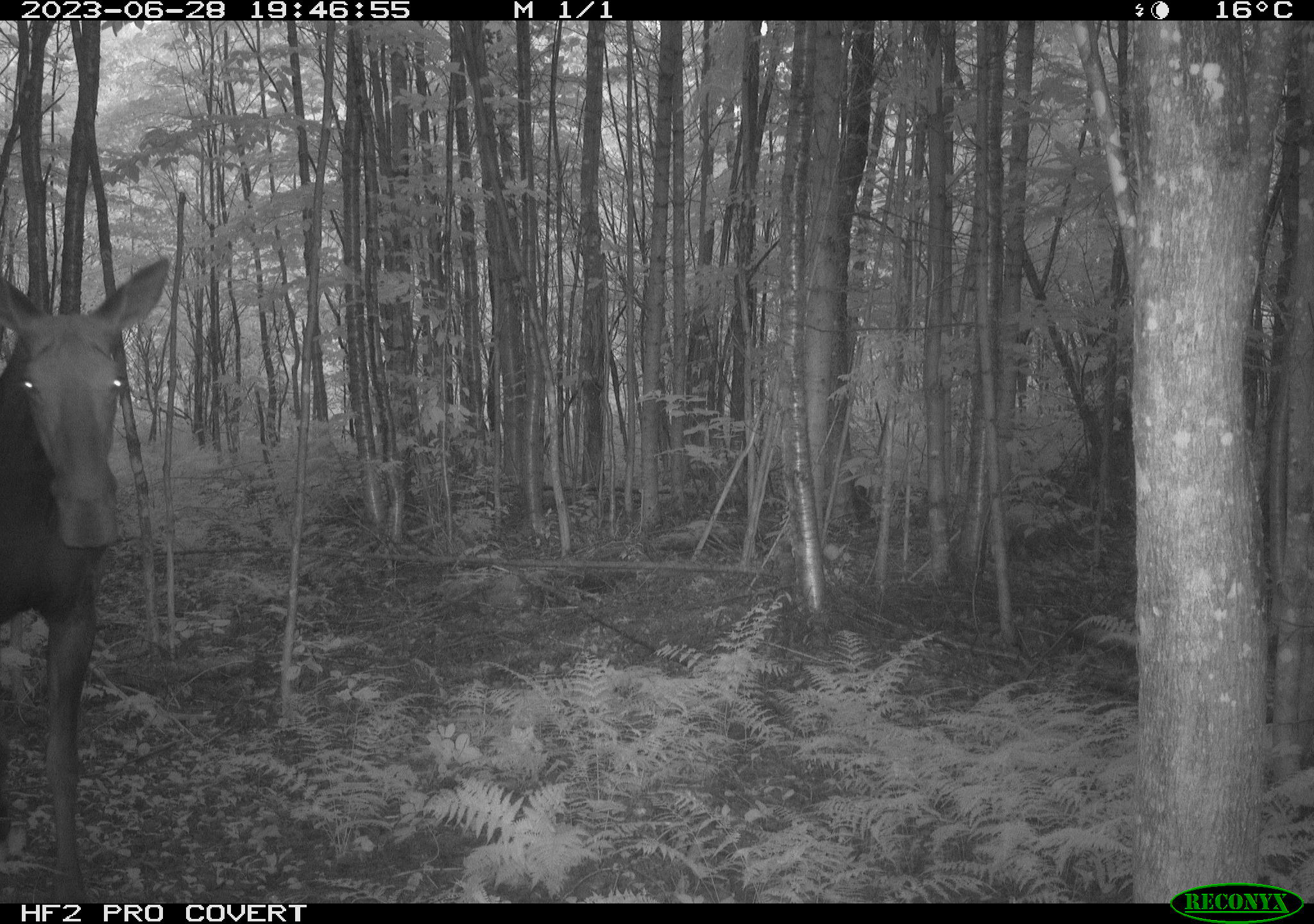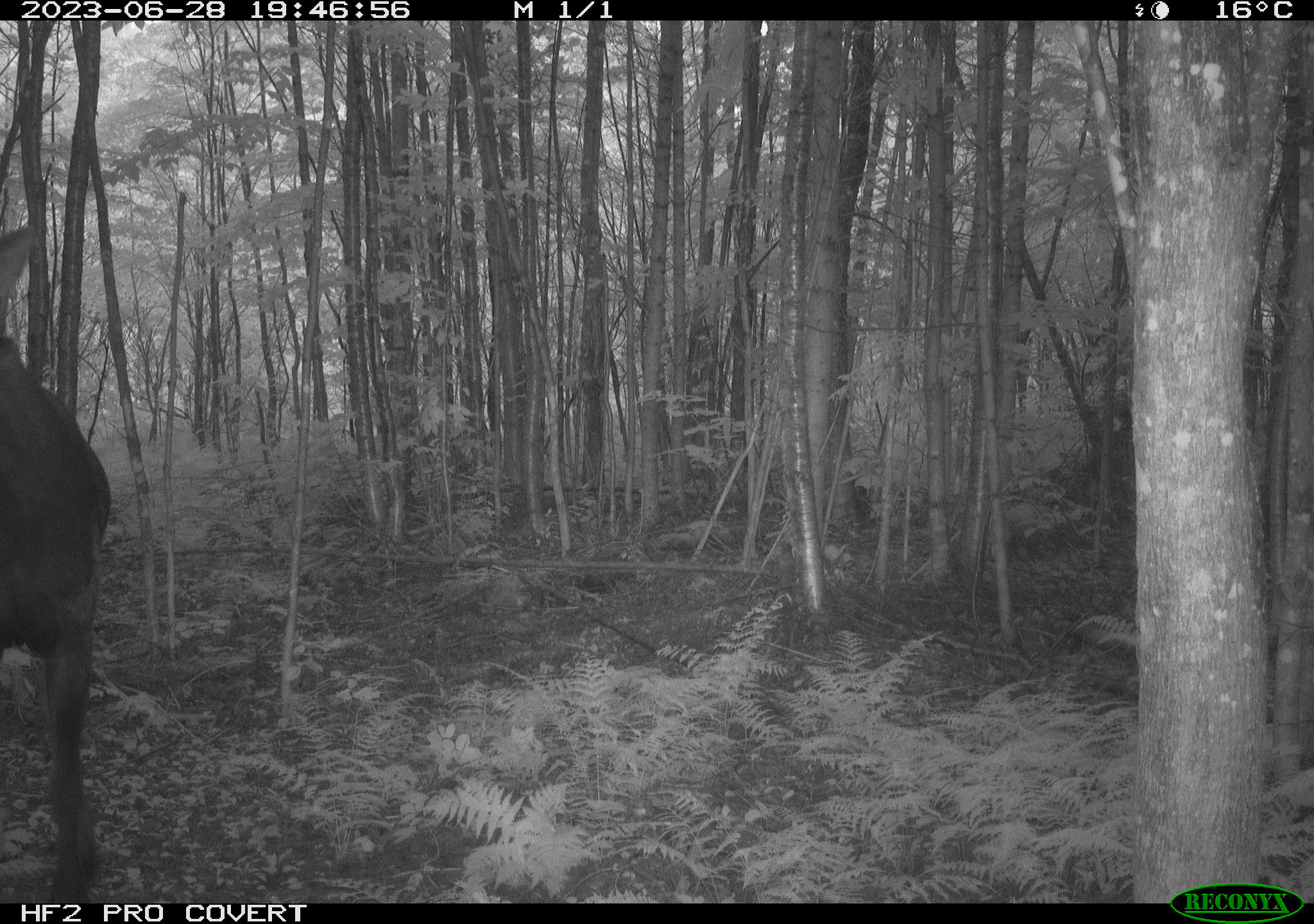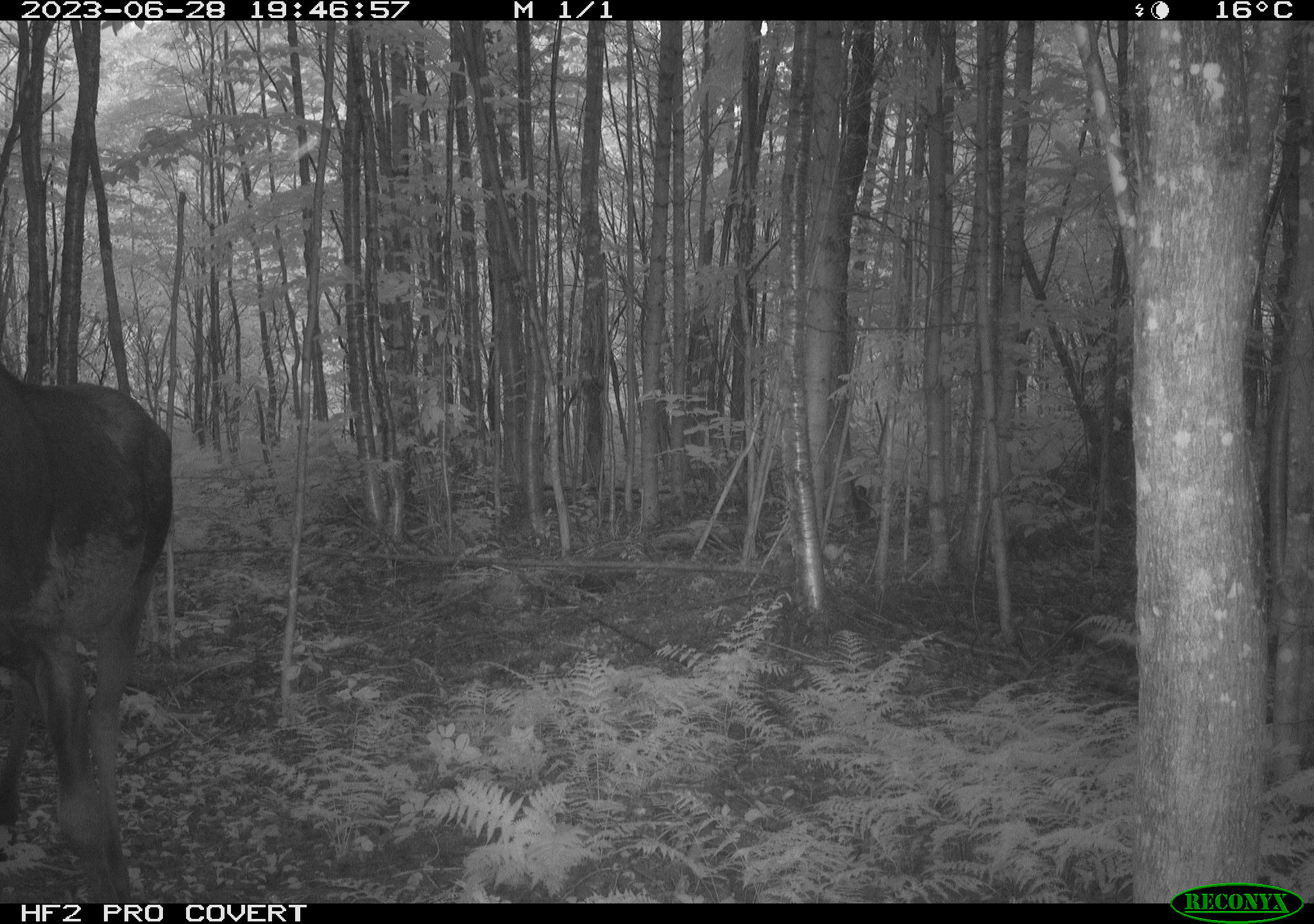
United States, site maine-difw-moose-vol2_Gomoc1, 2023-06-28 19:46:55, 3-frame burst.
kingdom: Animalia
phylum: Chordata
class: Mammalia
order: Artiodactyla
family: Cervidae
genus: Alces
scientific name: Alces alces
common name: moose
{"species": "moose (Alces alces)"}